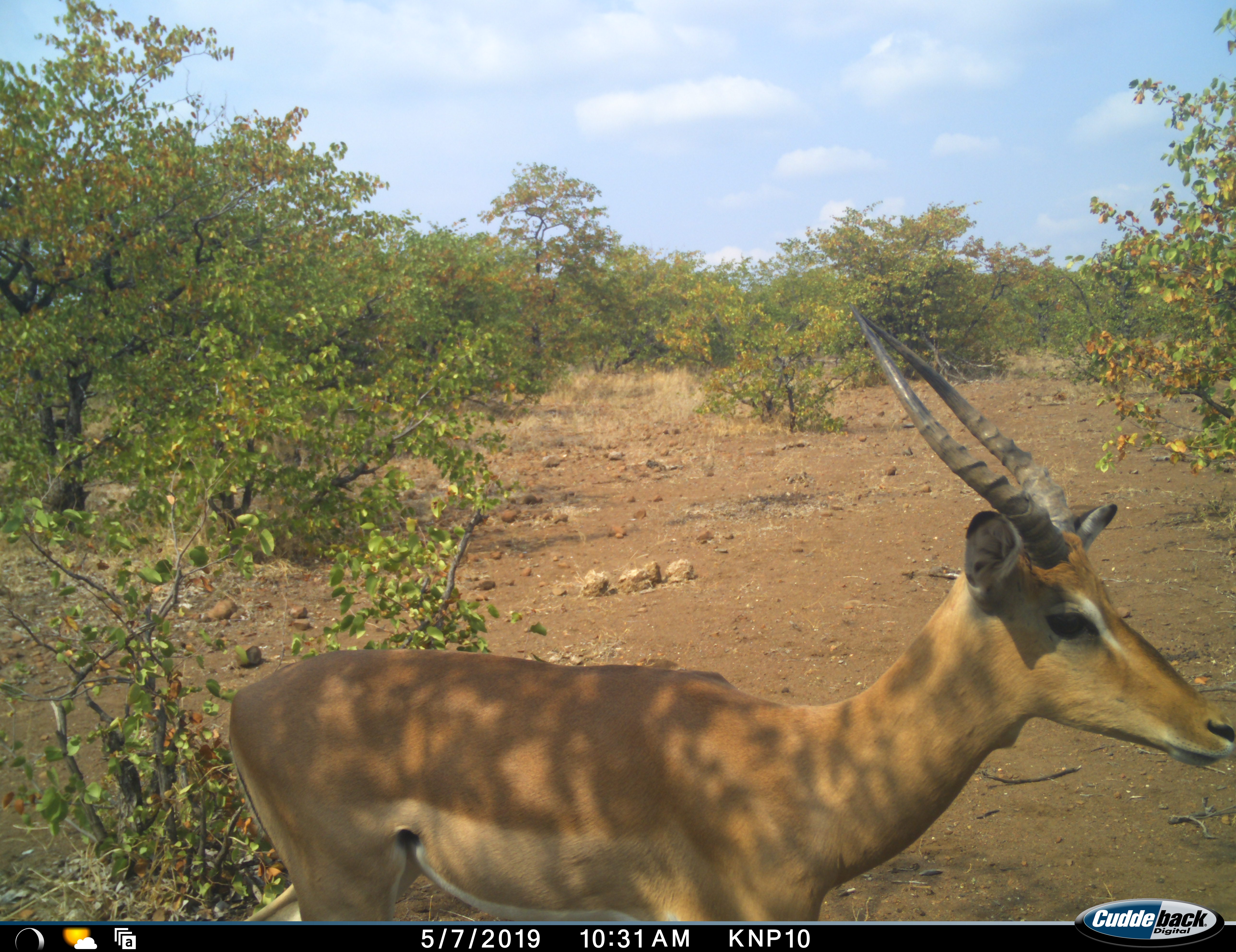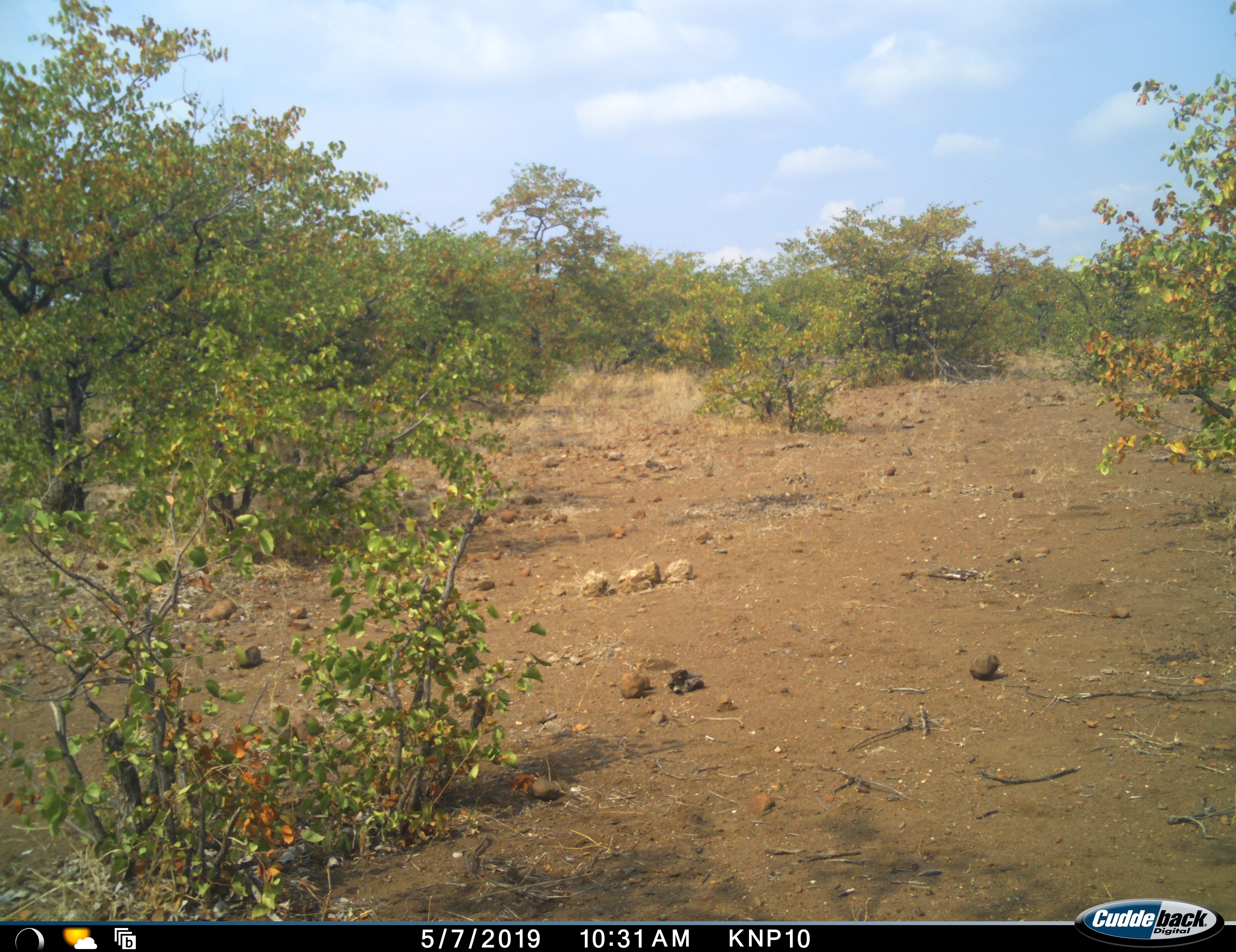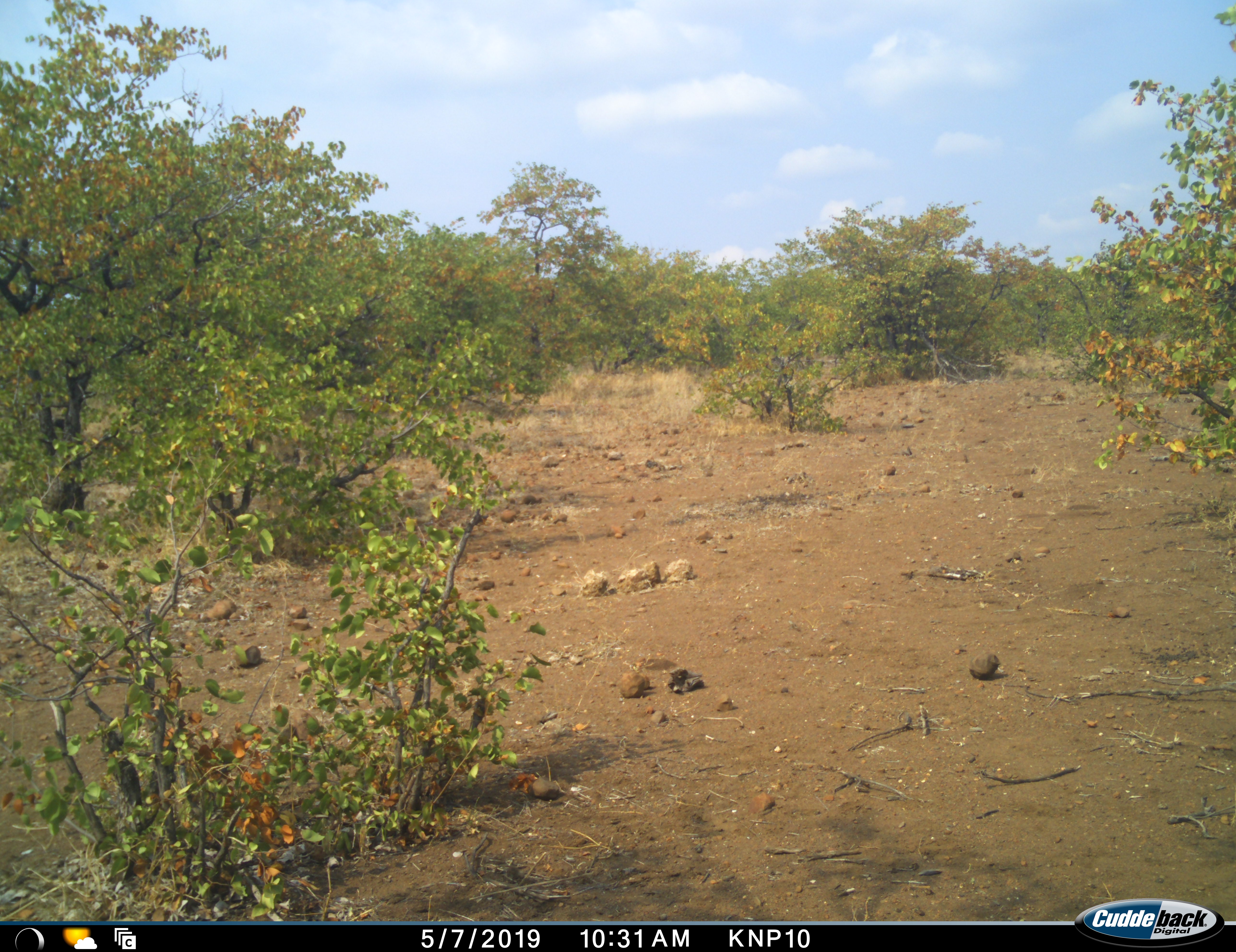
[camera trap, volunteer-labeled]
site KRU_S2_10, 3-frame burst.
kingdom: Animalia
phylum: Chordata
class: Mammalia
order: Artiodactyla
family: Bovidae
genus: Aepyceros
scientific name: Aepyceros melampus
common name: impala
Impala (Aepyceros melampus), count 1. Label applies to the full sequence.